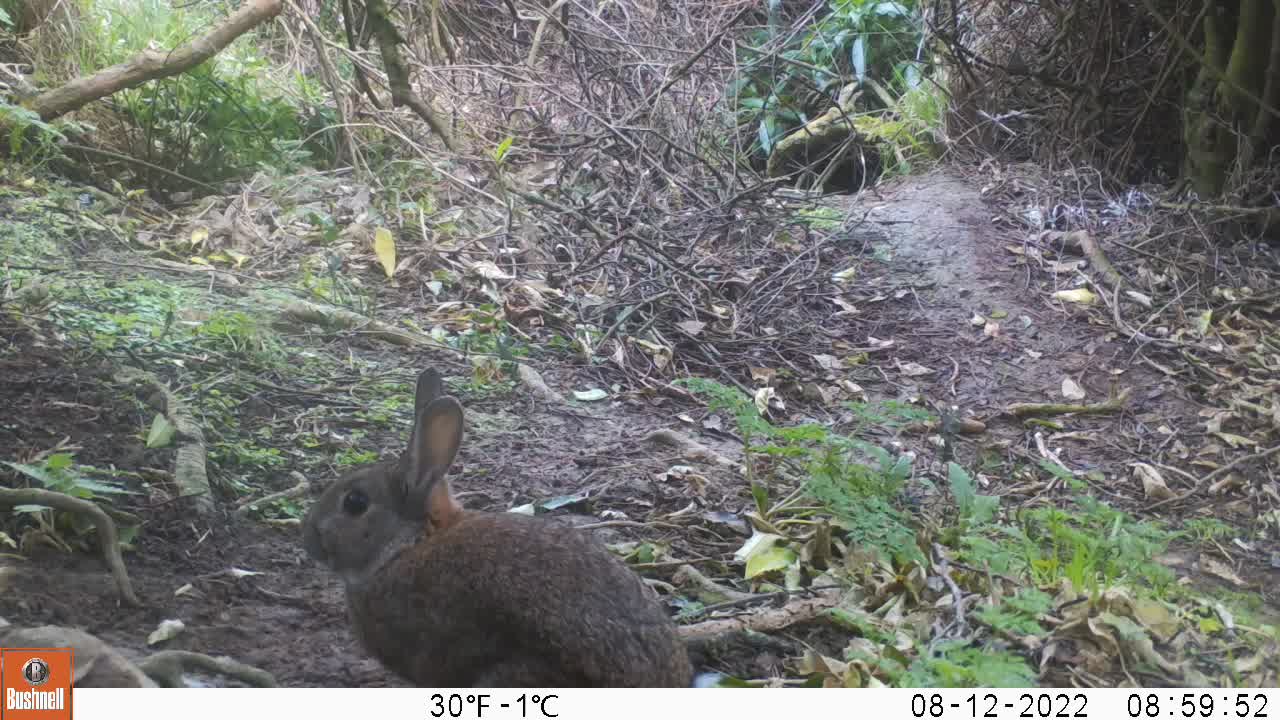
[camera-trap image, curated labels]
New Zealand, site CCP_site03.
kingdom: Animalia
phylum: Chordata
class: Mammalia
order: Lagomorpha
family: Leporidae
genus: Oryctolagus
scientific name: Oryctolagus cuniculus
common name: european rabbit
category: rabbit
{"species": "rabbit (european rabbit) (Oryctolagus cuniculus)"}